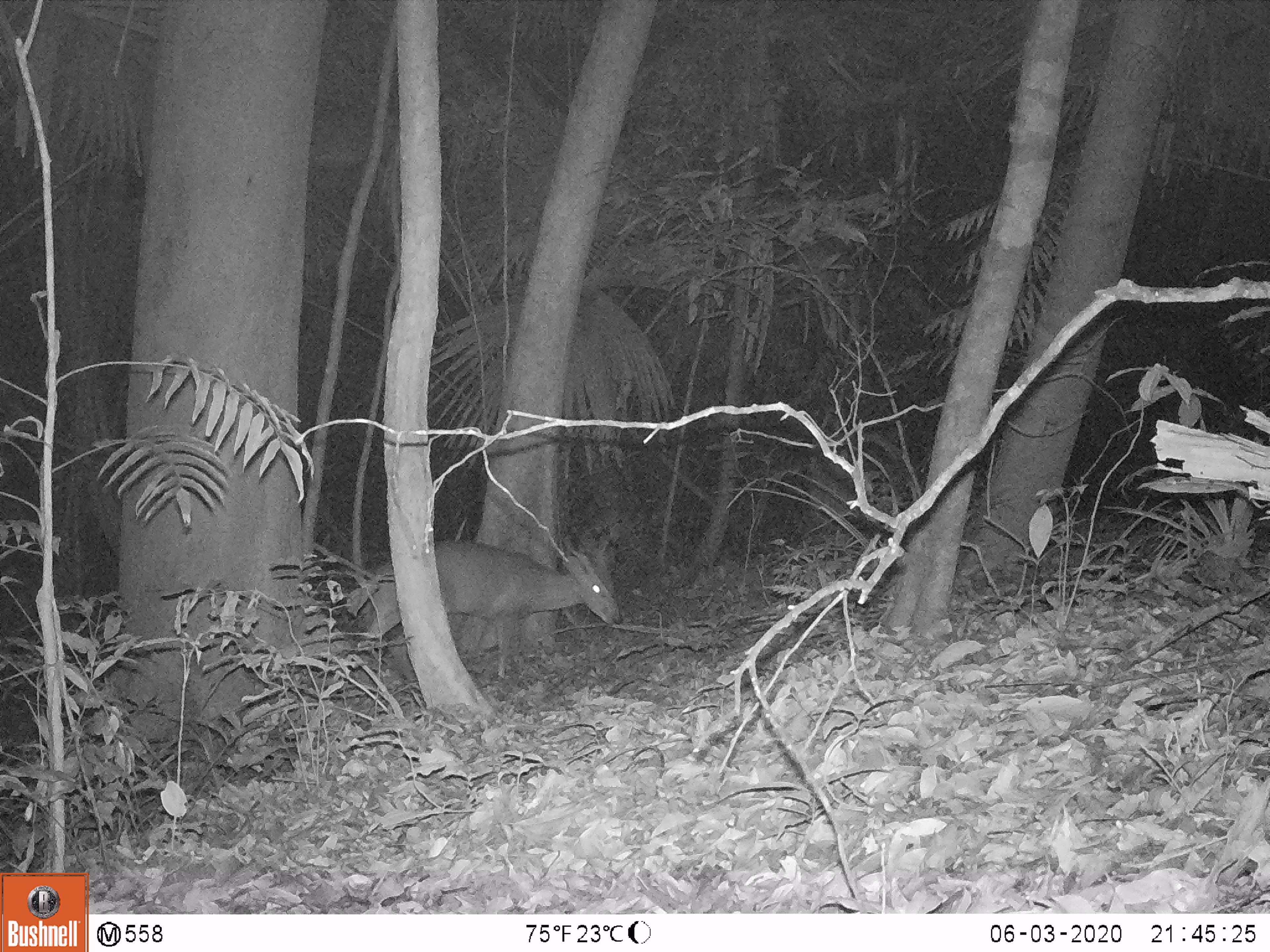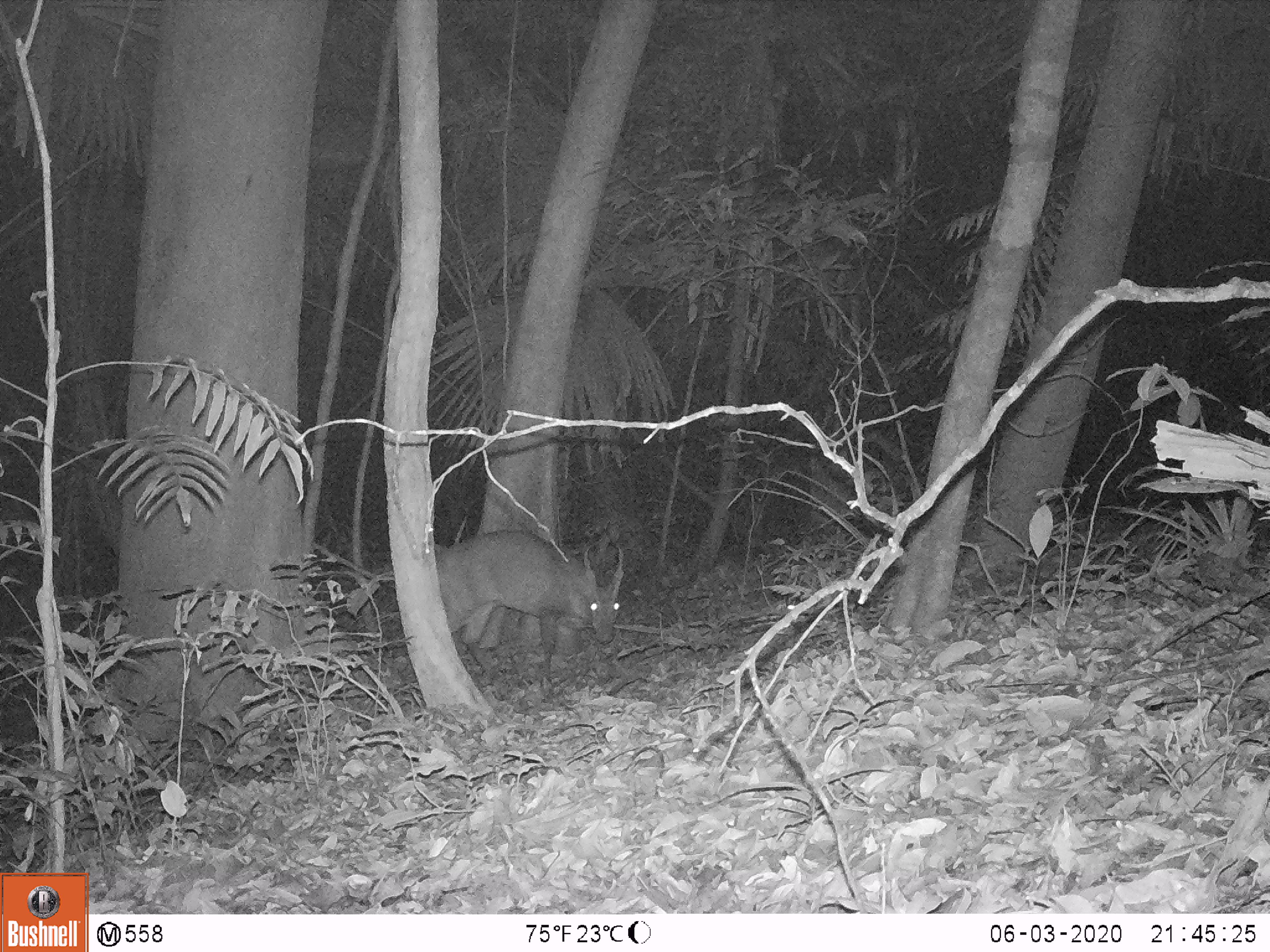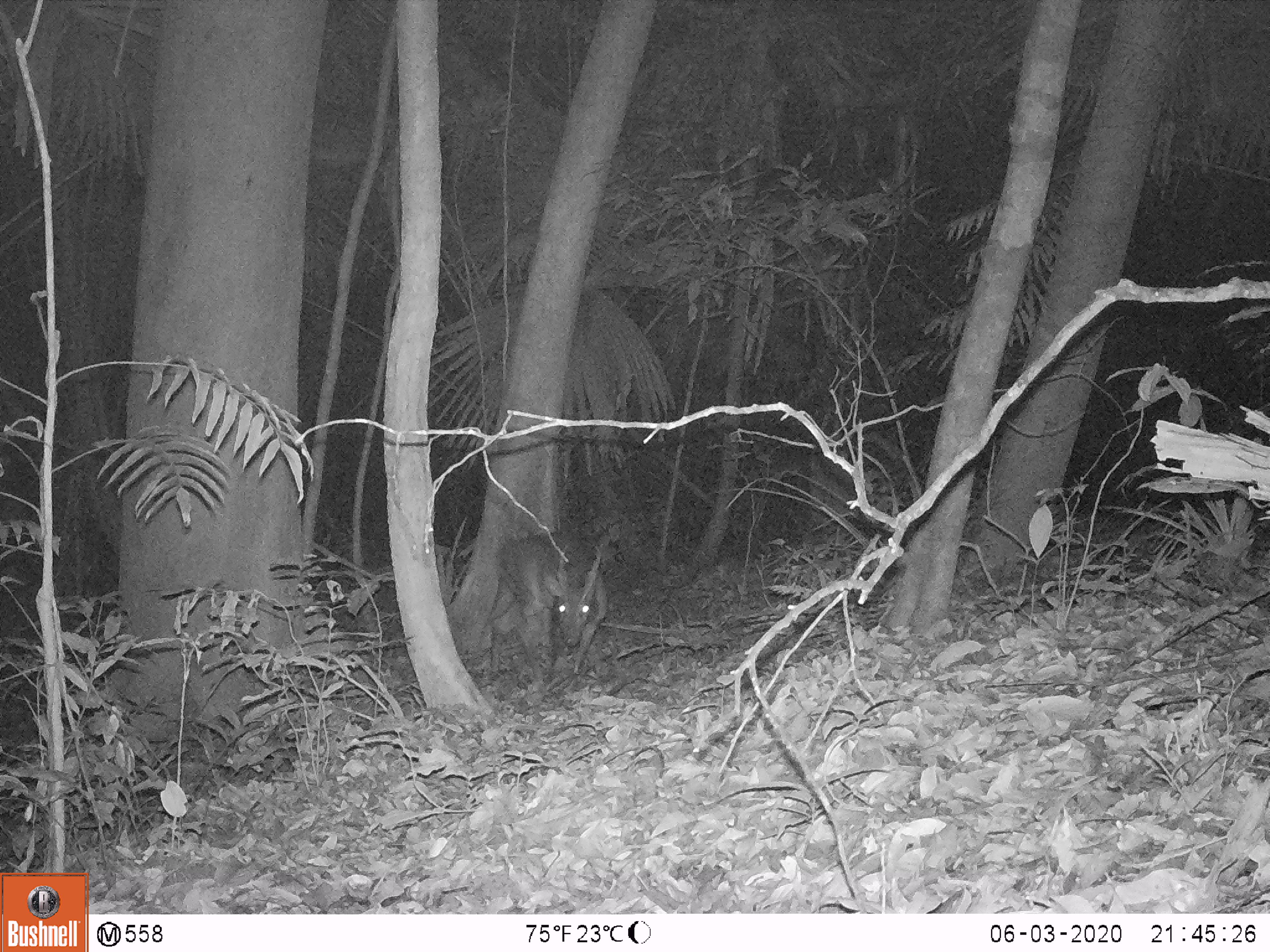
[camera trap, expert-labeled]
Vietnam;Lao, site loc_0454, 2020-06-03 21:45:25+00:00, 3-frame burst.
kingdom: Animalia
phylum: Chordata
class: Mammalia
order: Artiodactyla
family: Cervidae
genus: Muntiacus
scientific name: Muntiacus vuquangensis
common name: large-antlered muntjac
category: large antlered muntjac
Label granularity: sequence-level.